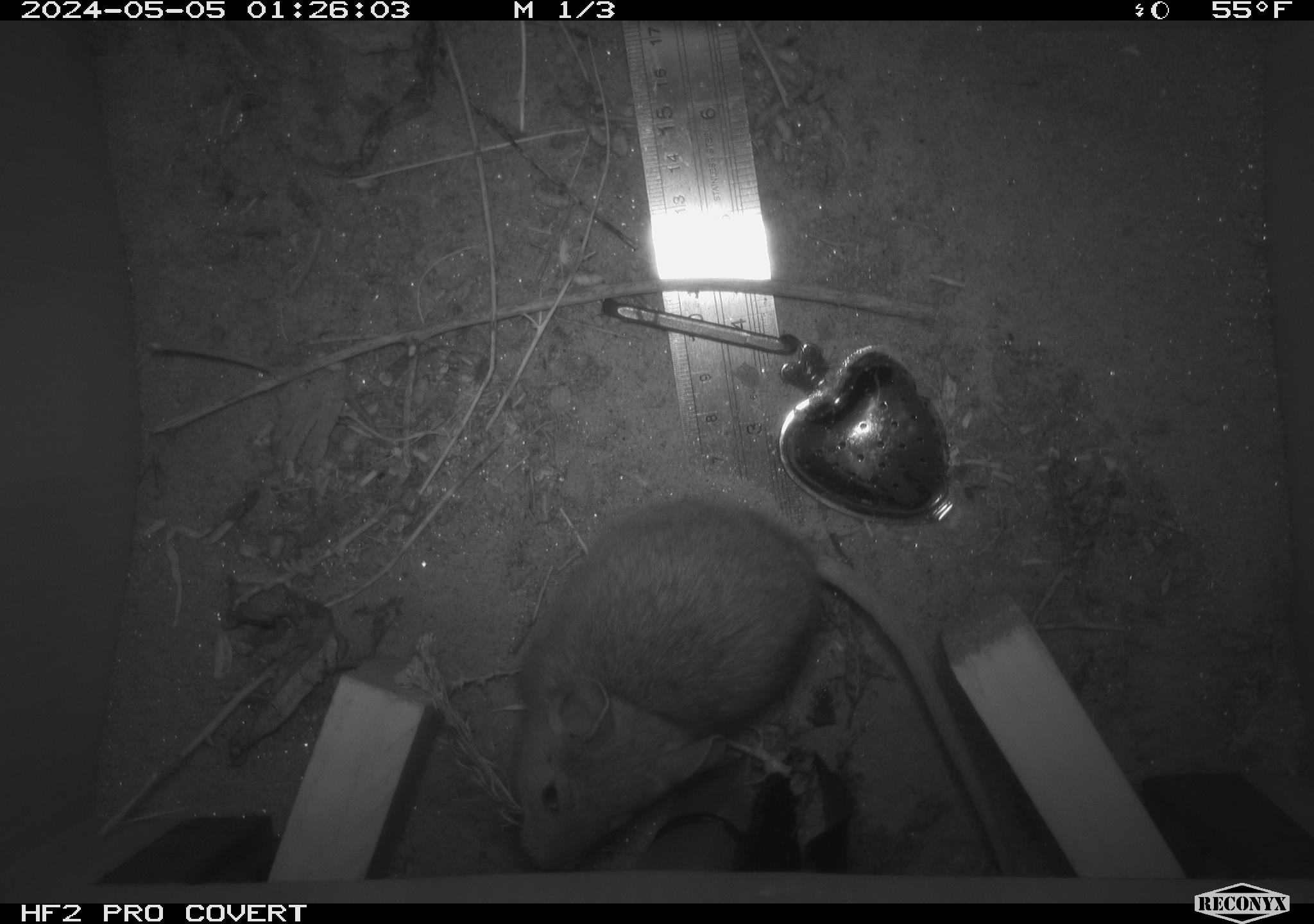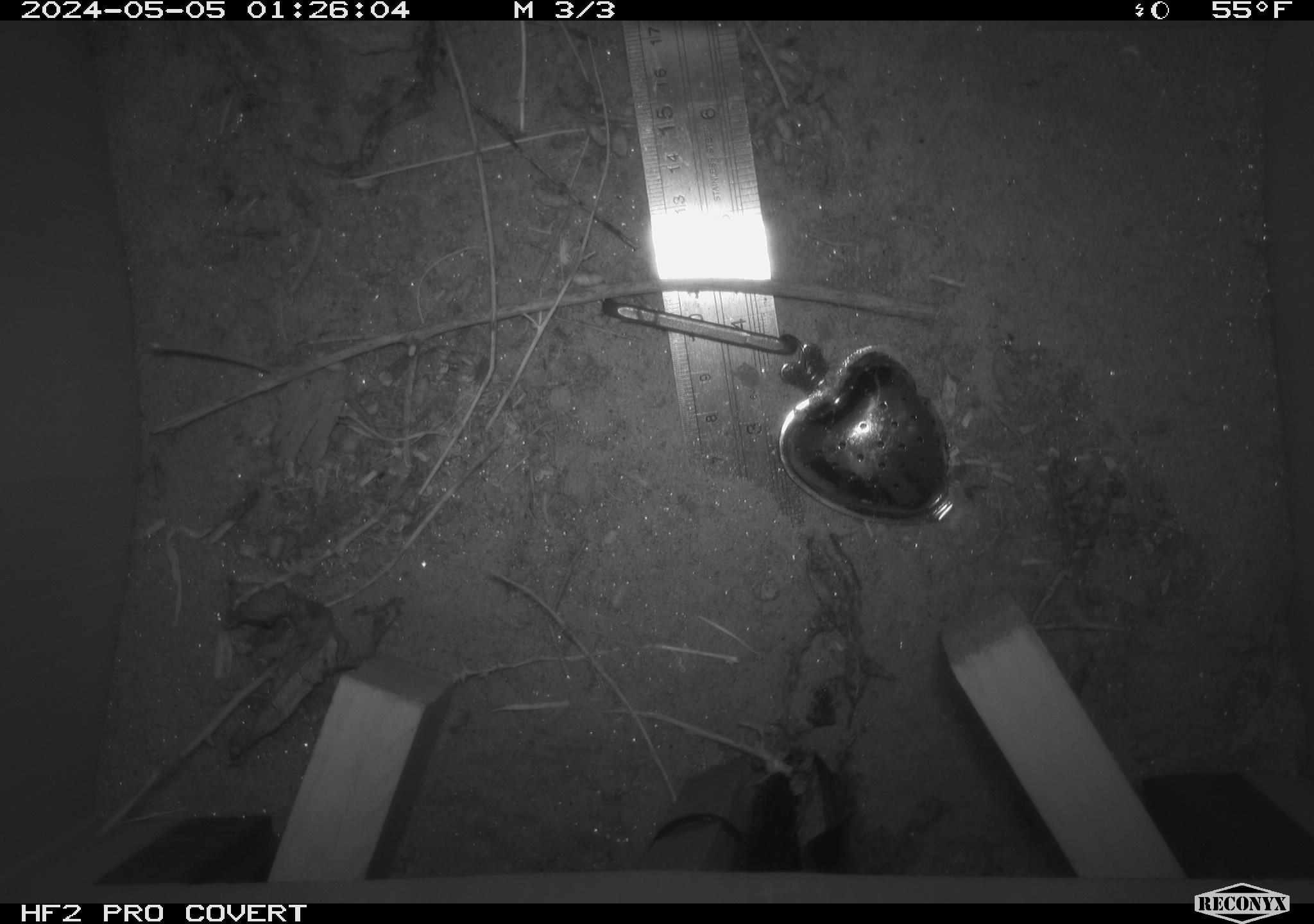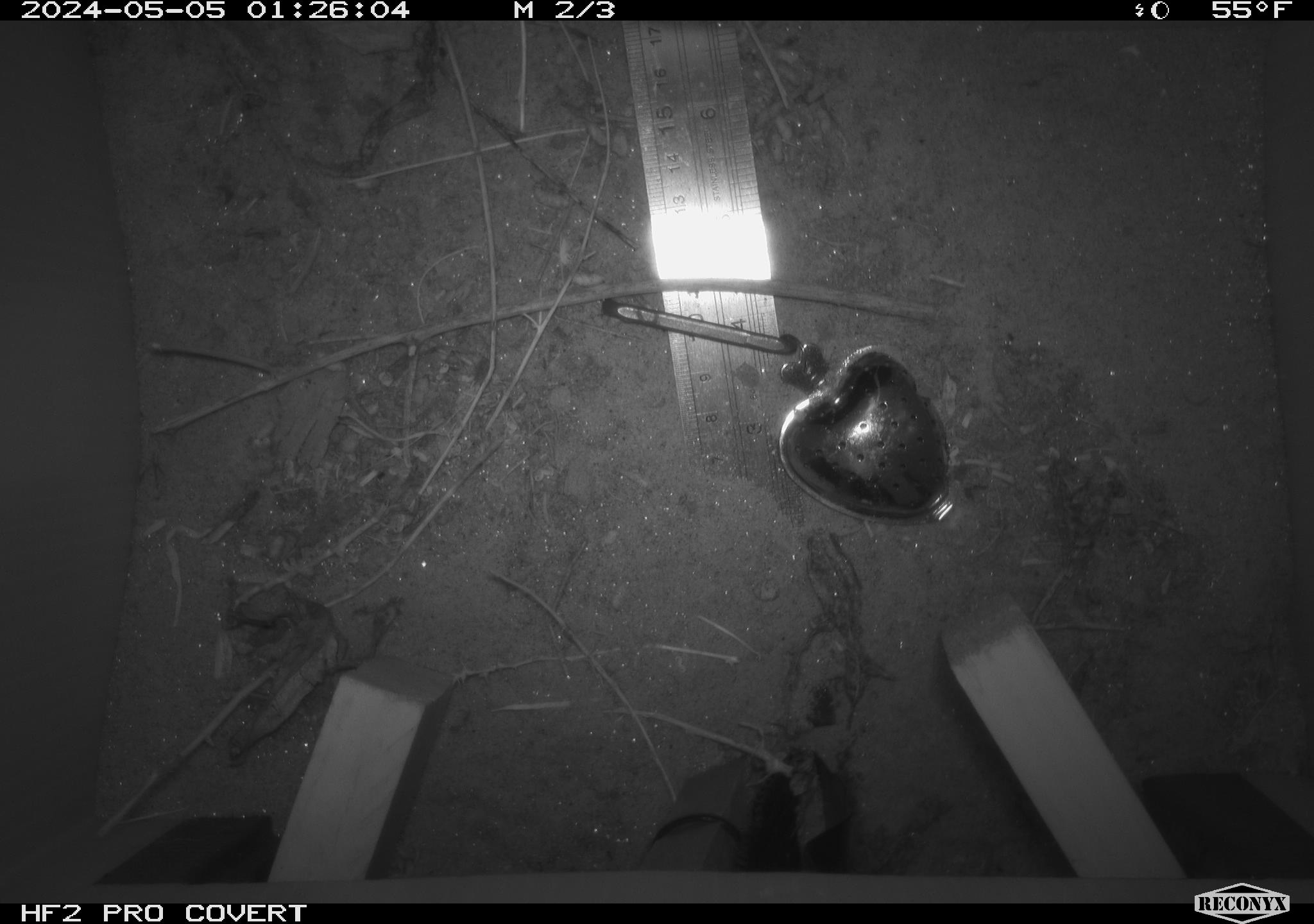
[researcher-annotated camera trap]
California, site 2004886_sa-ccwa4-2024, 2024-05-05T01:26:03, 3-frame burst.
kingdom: Animalia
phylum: Chordata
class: Mammalia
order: Rodentia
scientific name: Rodentia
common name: woodrat or rat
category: woodrat or rat species